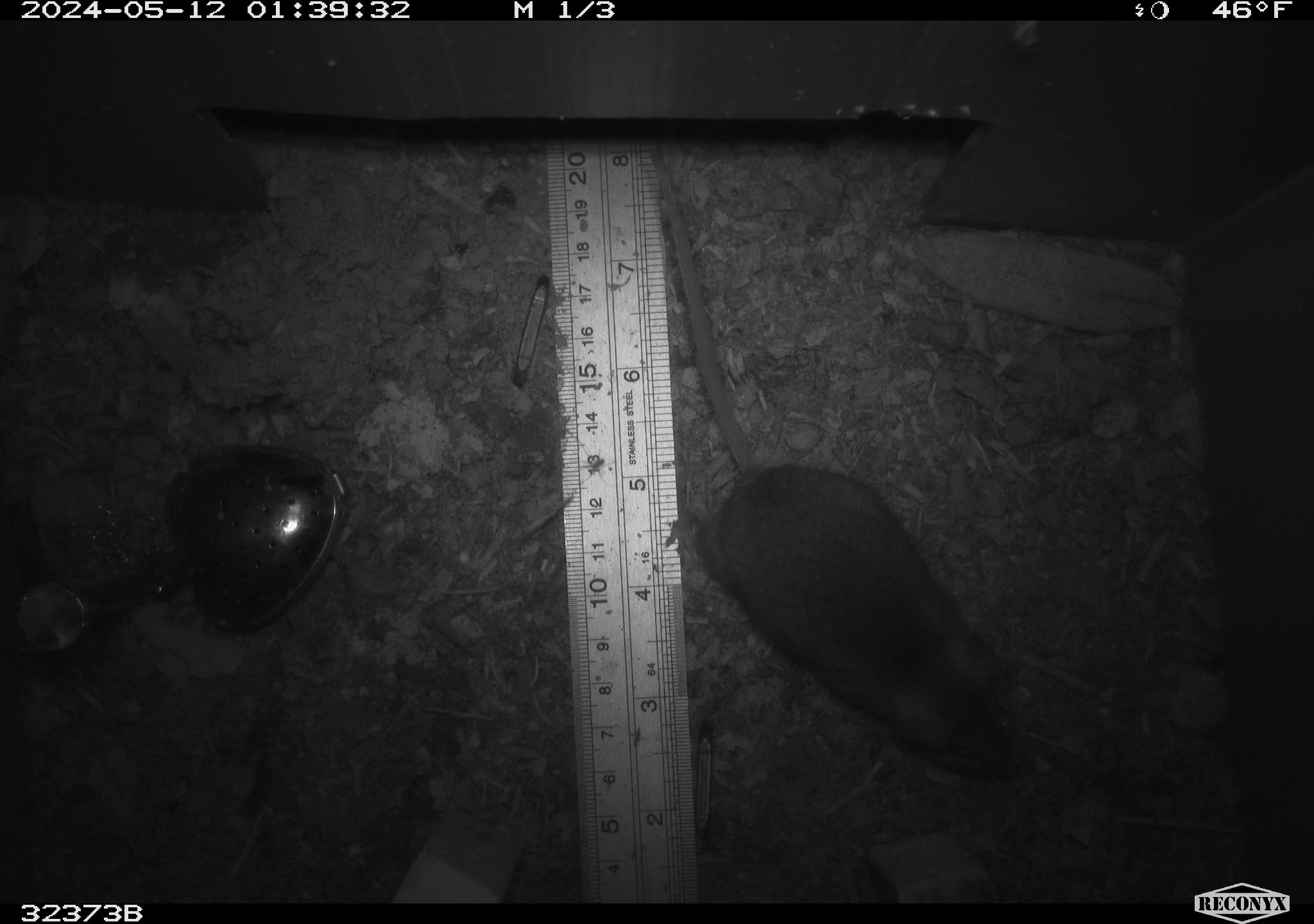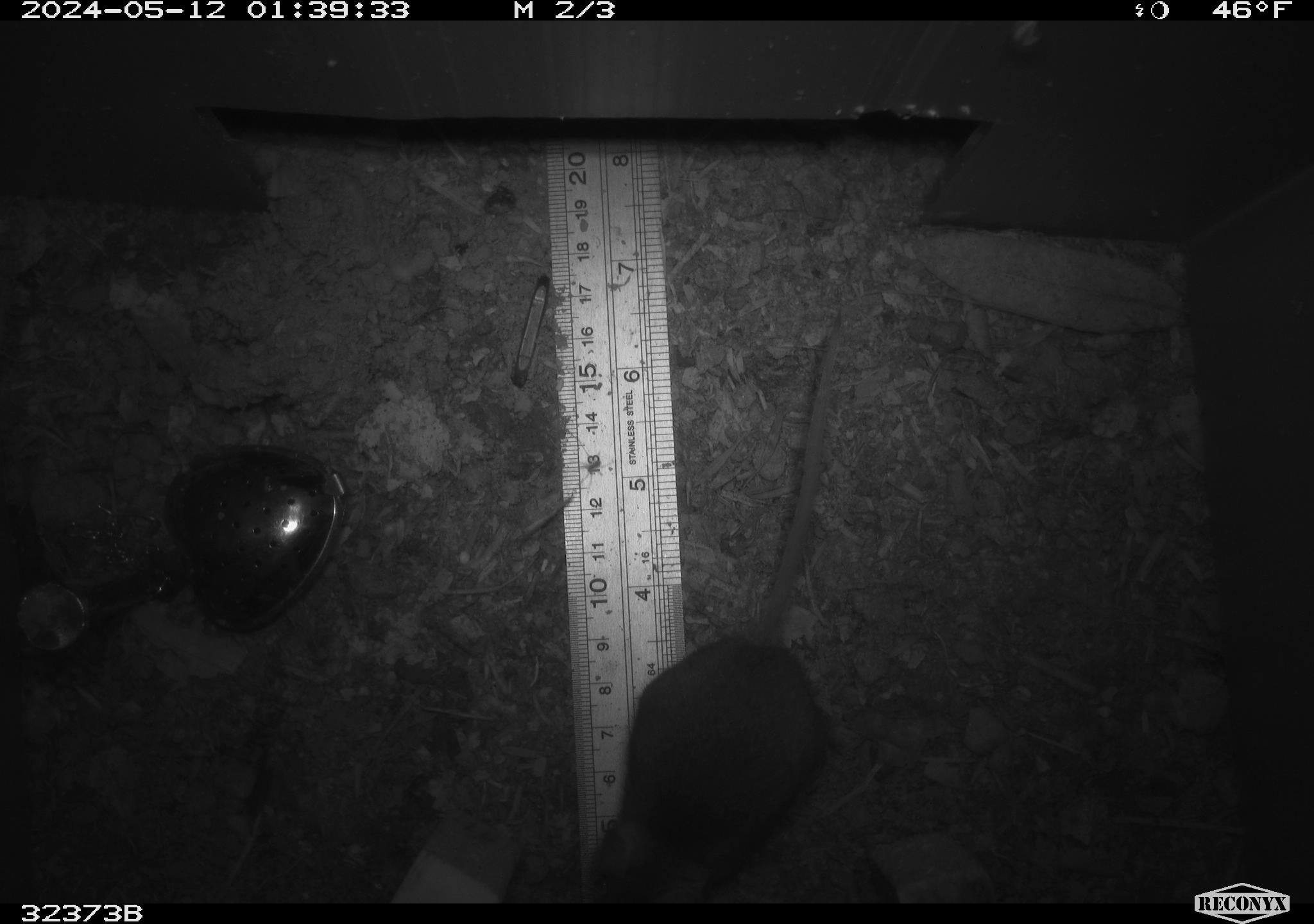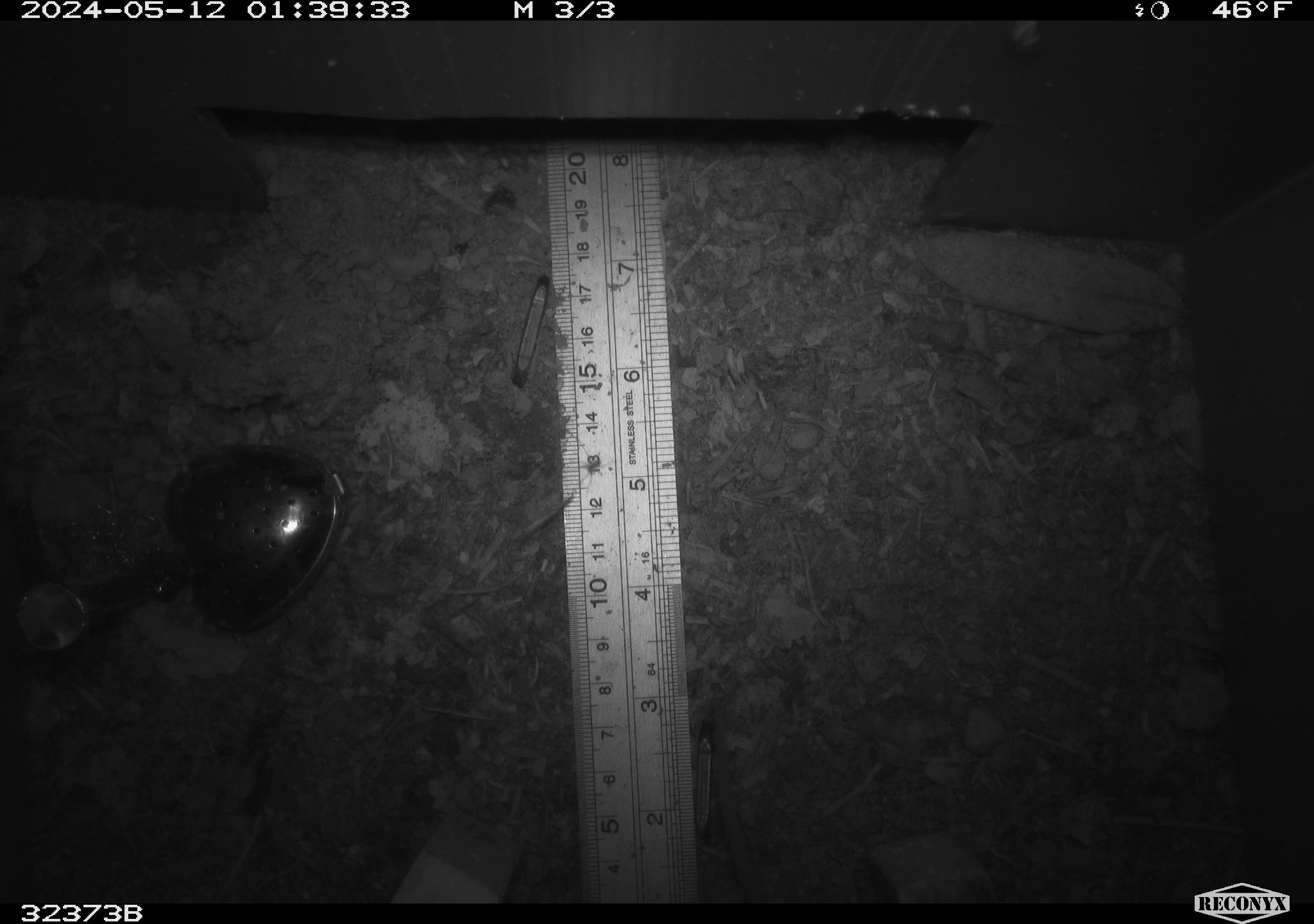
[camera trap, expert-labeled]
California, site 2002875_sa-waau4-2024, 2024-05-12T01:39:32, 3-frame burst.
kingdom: Animalia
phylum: Chordata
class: Mammalia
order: Rodentia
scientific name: Rodentia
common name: rodent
Rodent (Rodentia).